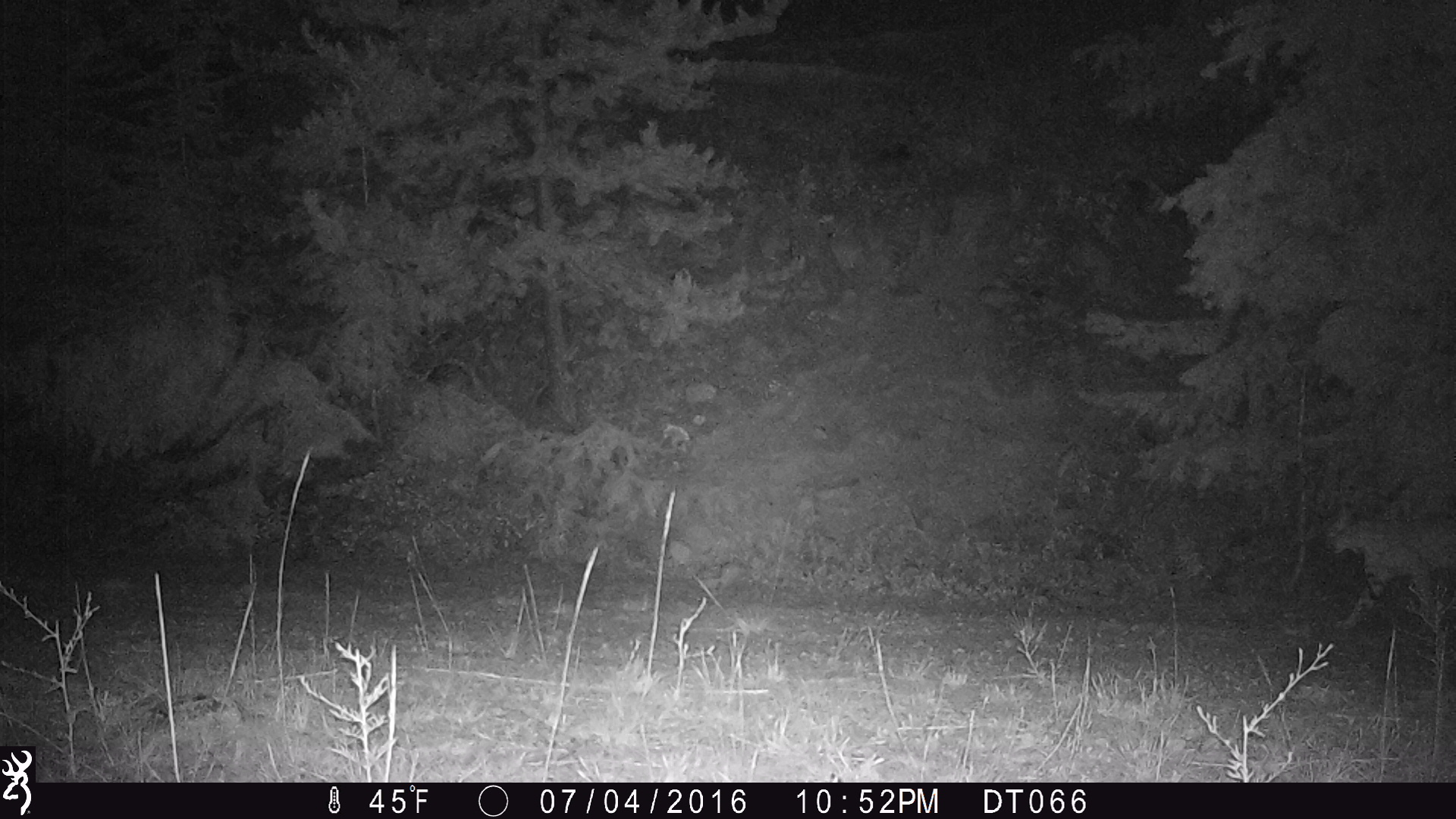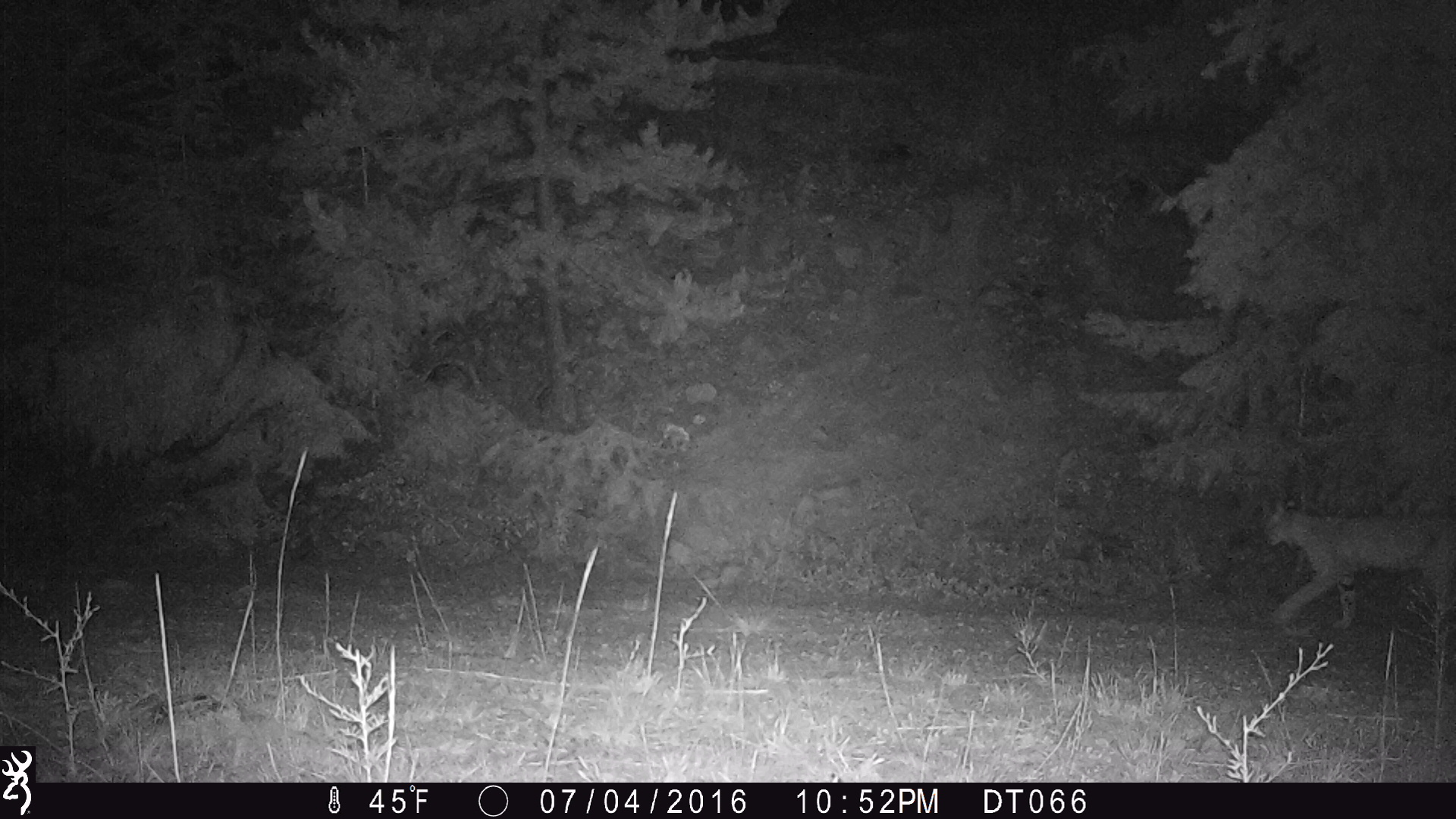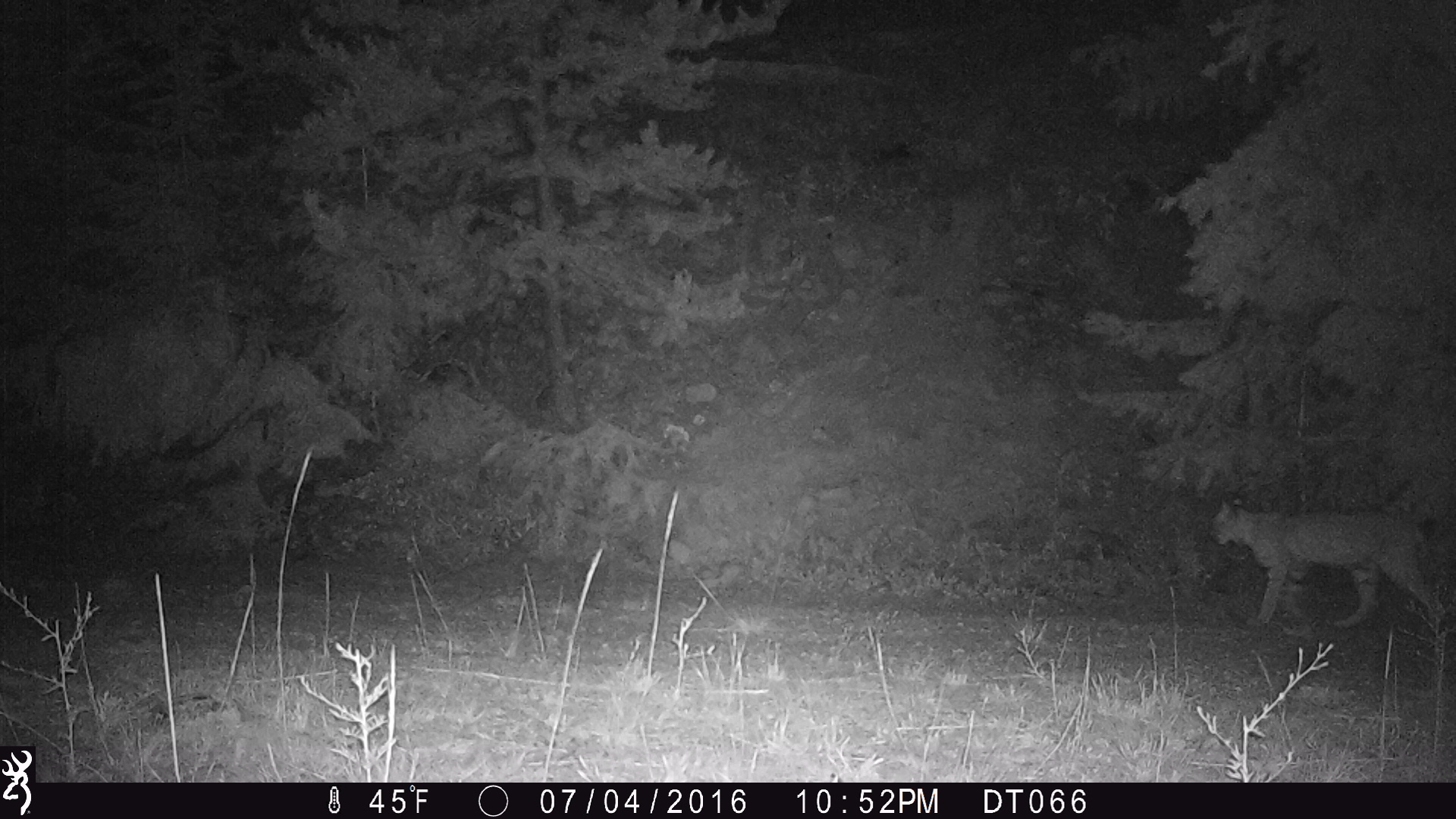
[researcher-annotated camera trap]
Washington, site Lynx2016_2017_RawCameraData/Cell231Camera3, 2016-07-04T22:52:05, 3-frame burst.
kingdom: Animalia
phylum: Chordata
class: Mammalia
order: Carnivora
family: Felidae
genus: Lynx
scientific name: Lynx rufus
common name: bobcat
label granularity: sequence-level